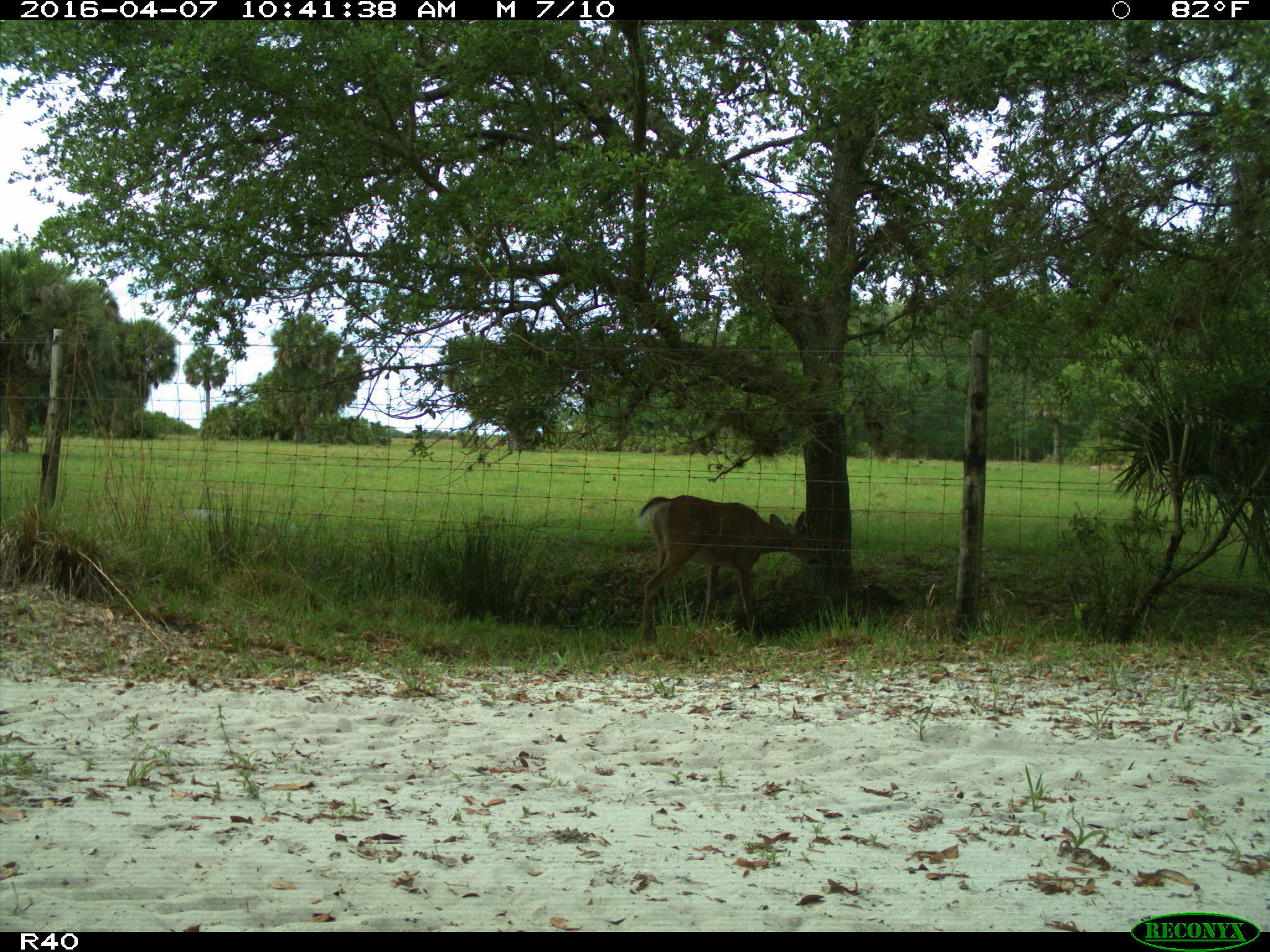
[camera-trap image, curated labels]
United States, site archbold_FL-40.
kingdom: Animalia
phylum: Chordata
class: Mammalia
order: Artiodactyla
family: Cervidae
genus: Odocoileus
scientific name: Odocoileus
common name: deer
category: unidentified deer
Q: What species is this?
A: Unidentified deer (deer) (Odocoileus).